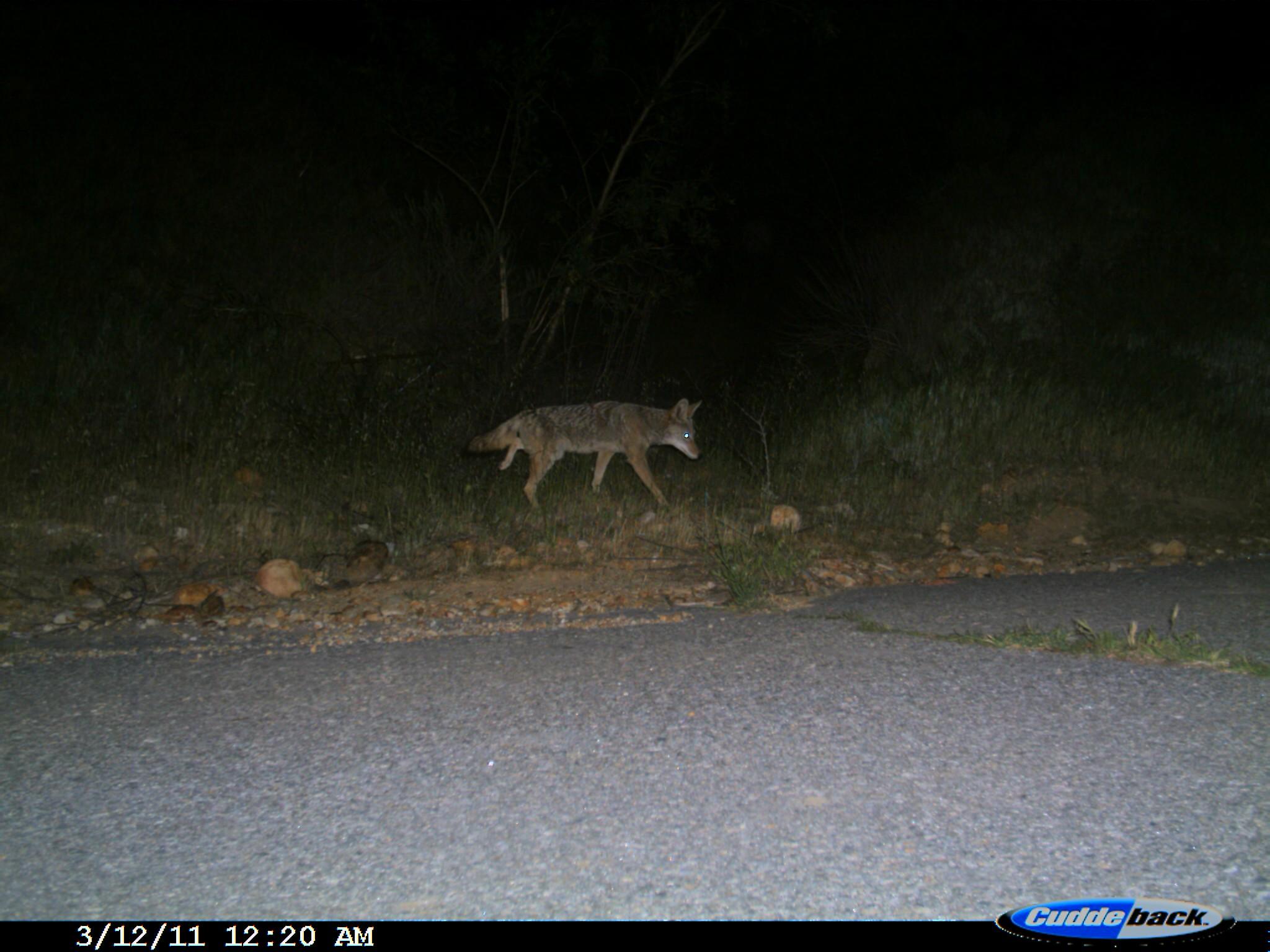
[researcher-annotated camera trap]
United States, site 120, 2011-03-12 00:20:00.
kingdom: Animalia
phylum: Chordata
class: Mammalia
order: Carnivora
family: Canidae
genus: Canis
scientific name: Canis latrans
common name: coyote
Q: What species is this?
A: Coyote (Canis latrans).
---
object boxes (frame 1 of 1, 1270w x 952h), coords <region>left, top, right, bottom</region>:
coyote: <region>464, 384, 746, 520</region>